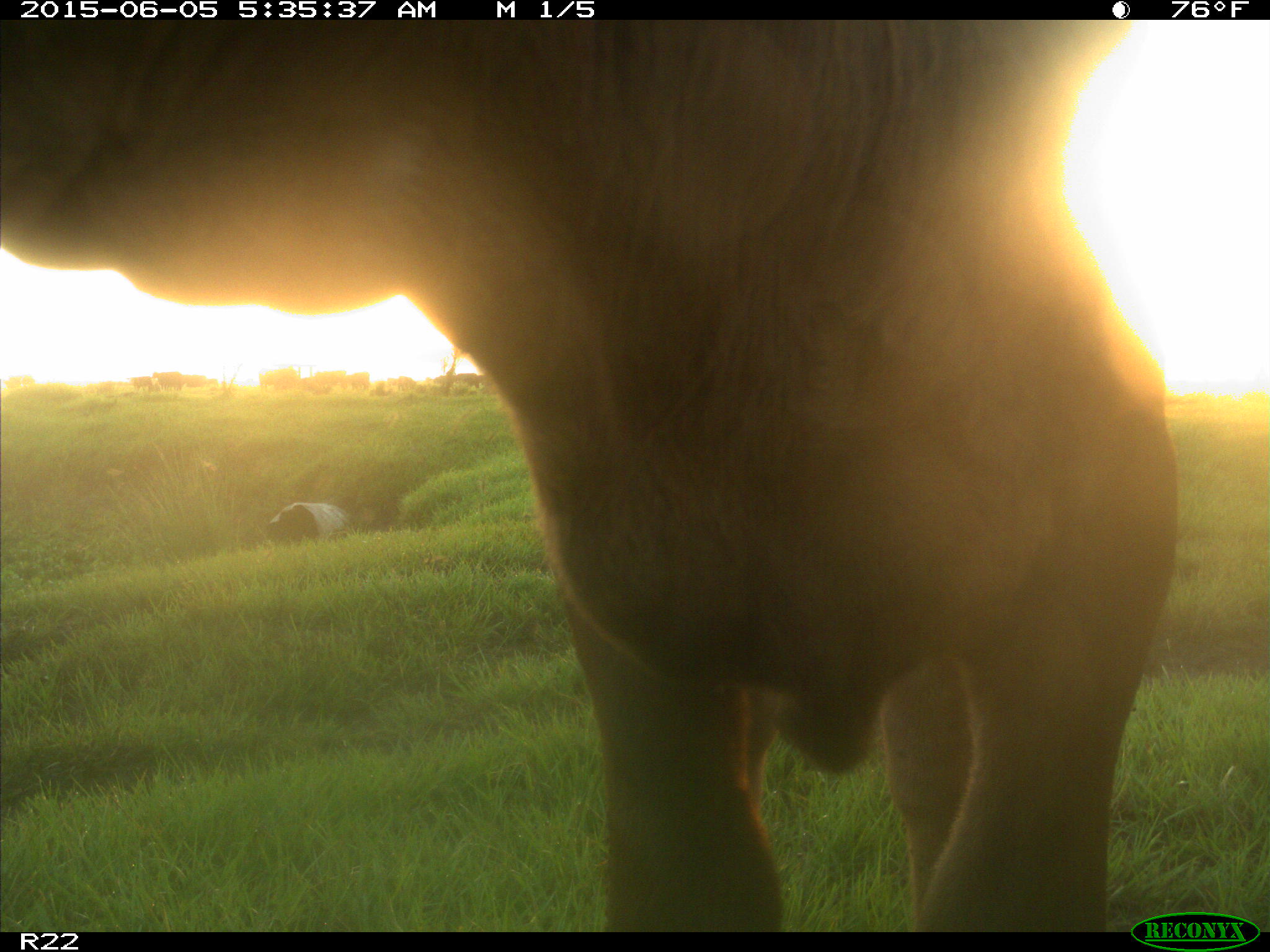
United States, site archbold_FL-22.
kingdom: Animalia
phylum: Chordata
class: Mammalia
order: Artiodactyla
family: Bovidae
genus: Bos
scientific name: Bos taurus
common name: domestic cow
Bos taurus (domestic cow).